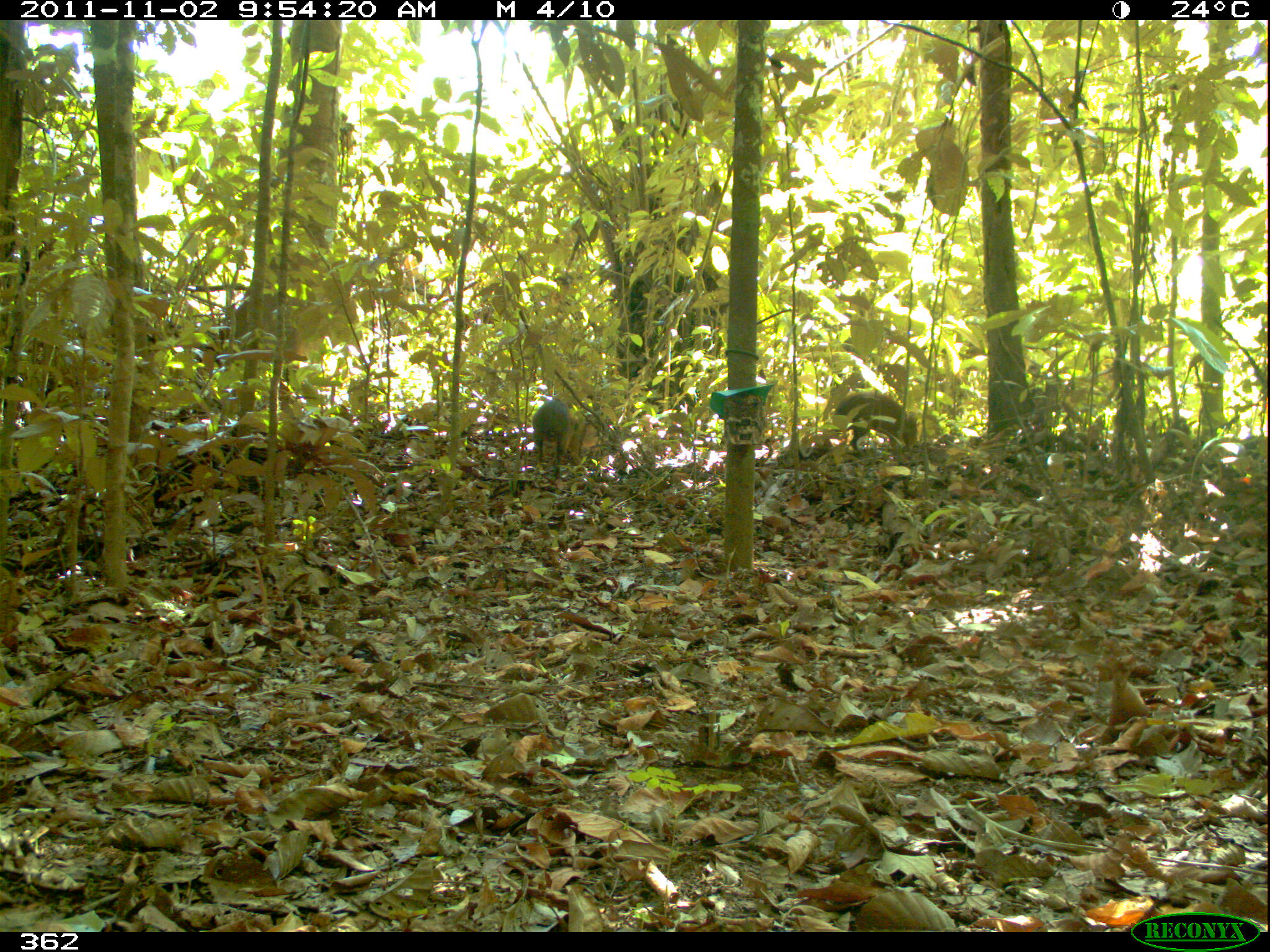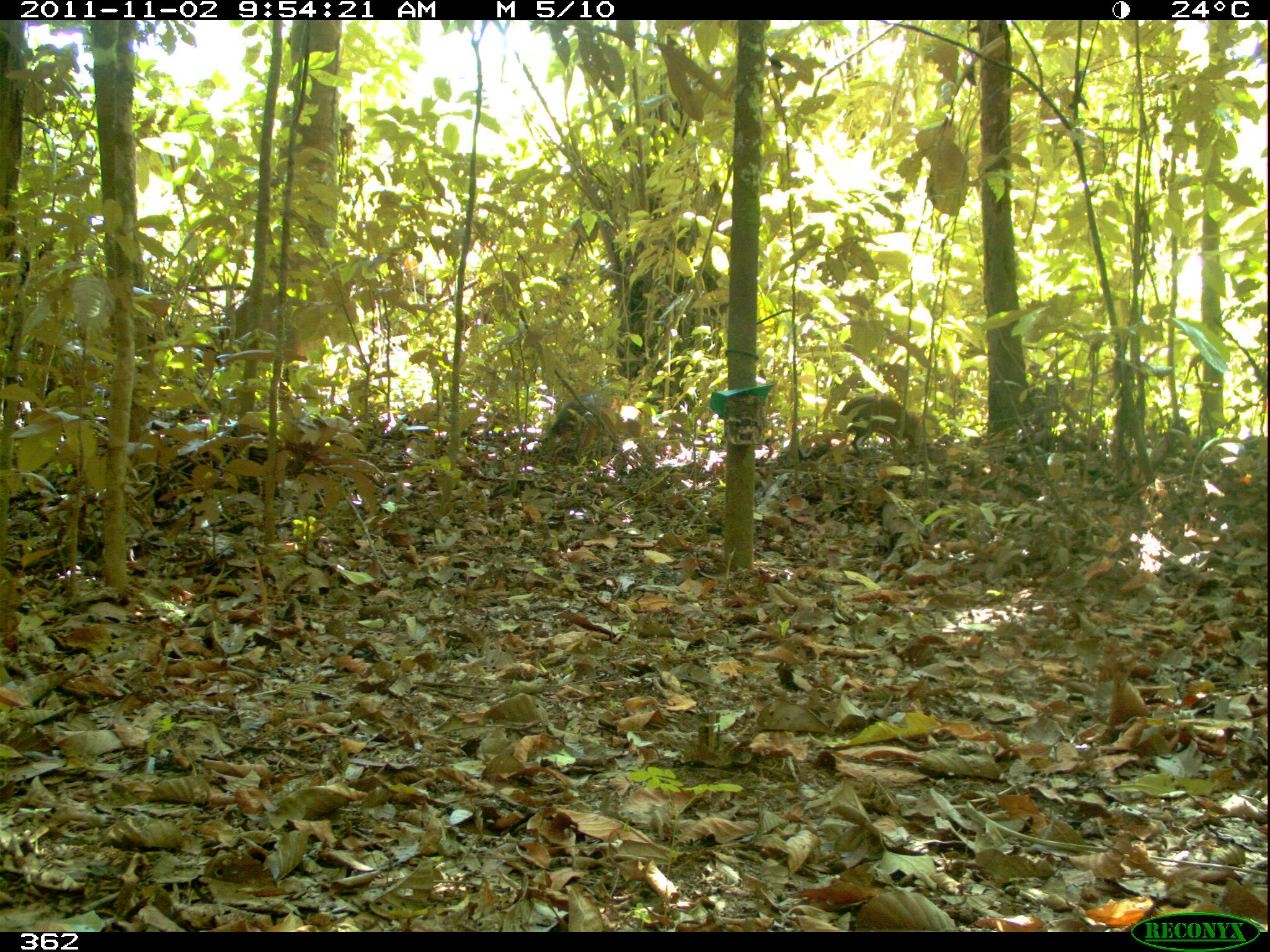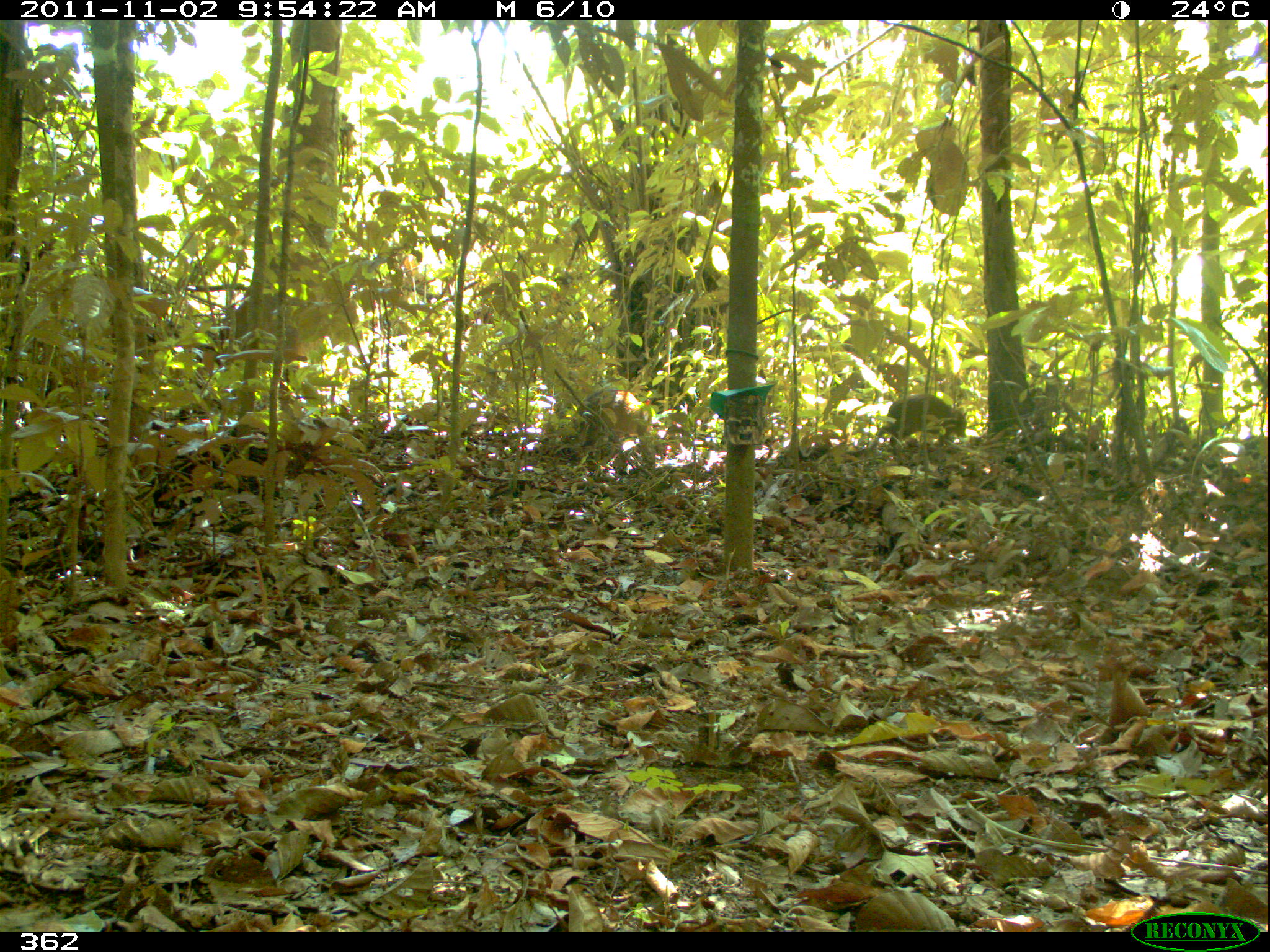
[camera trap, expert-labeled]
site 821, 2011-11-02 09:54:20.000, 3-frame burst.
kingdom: Animalia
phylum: Chordata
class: Mammalia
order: Rodentia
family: Dasyproctidae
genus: Dasyprocta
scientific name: Dasyprocta punctata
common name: central american agouti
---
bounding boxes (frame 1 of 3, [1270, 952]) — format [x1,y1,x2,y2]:
dasyprocta punctata: [831,390,919,459]; [528,394,572,466]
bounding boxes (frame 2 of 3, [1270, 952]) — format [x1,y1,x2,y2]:
dasyprocta punctata: [549,398,642,463]; [835,393,924,455]